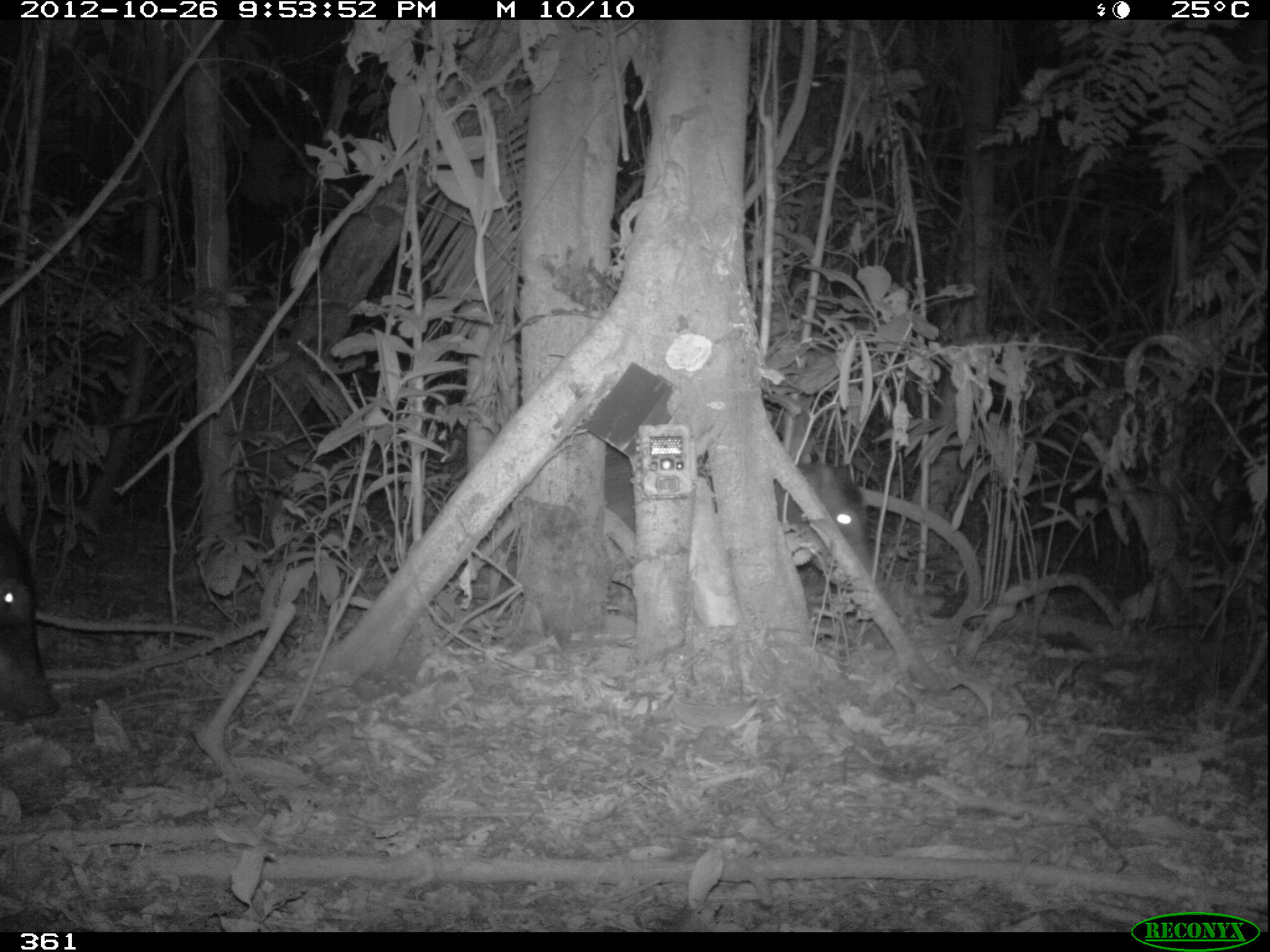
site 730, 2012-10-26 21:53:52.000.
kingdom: Animalia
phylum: Chordata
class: Mammalia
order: Artiodactyla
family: Tayassuidae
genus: Tayassu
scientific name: Tayassu pecari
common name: white-lipped peccary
Tayassu pecari (white-lipped peccary).